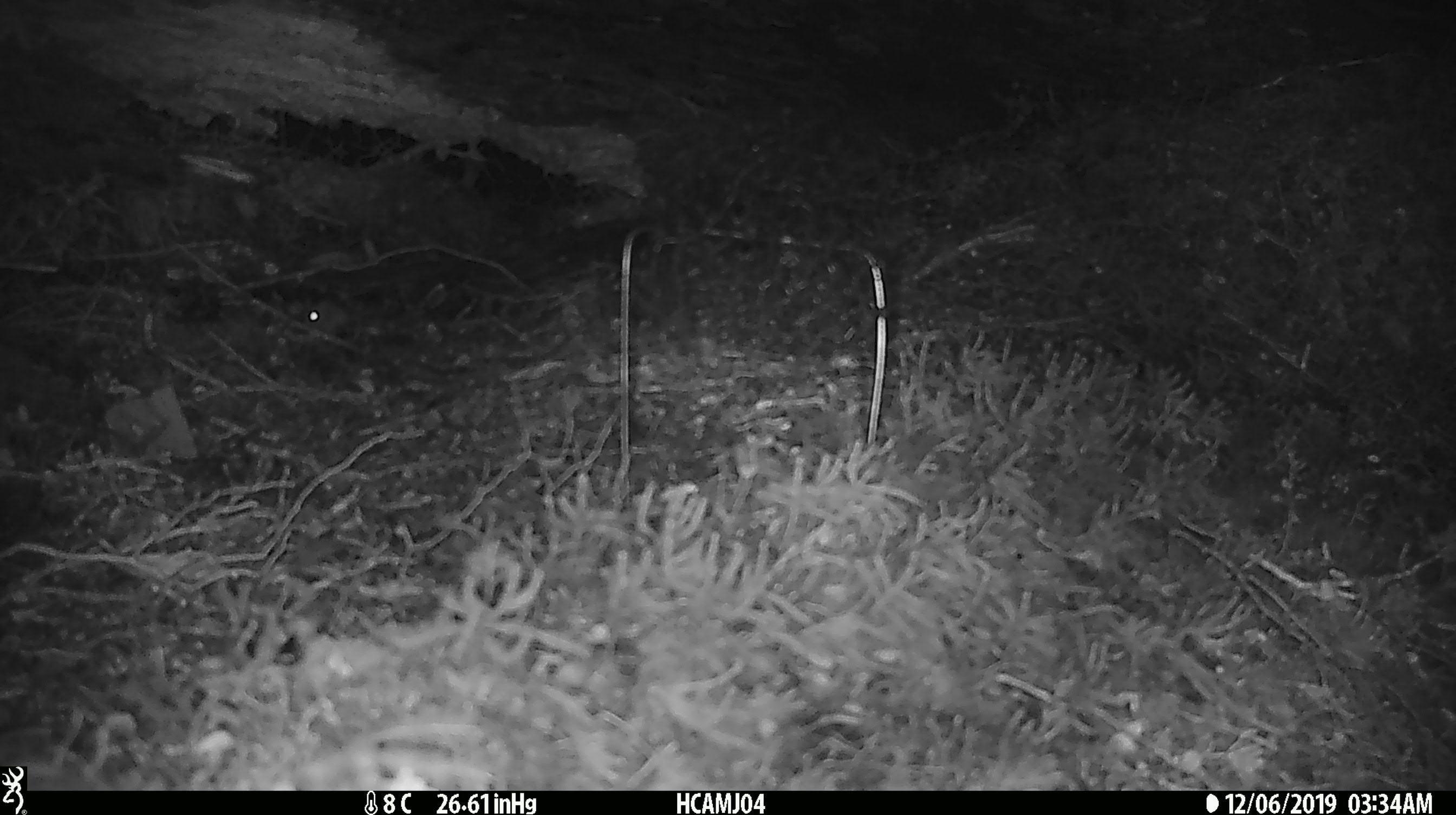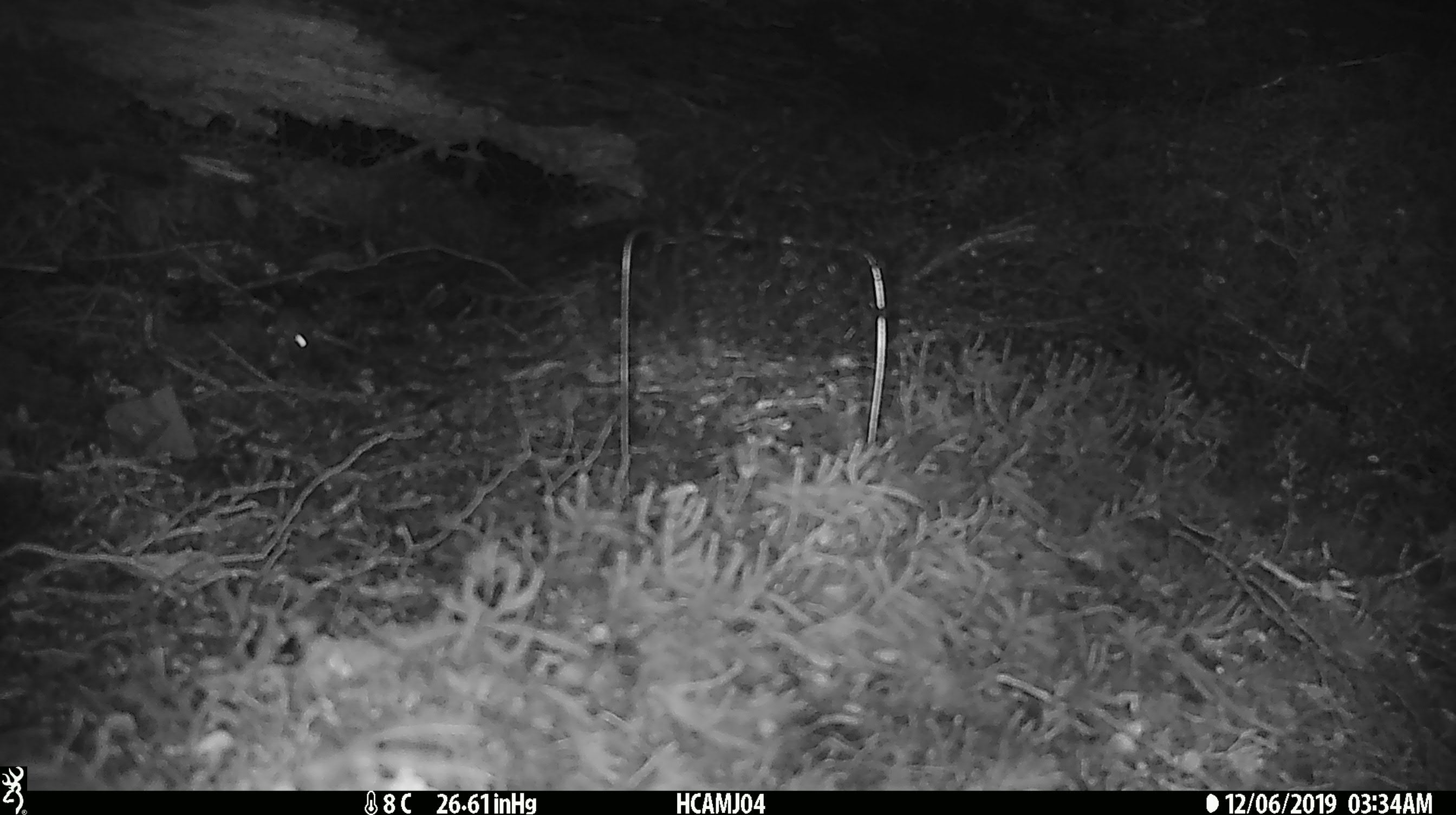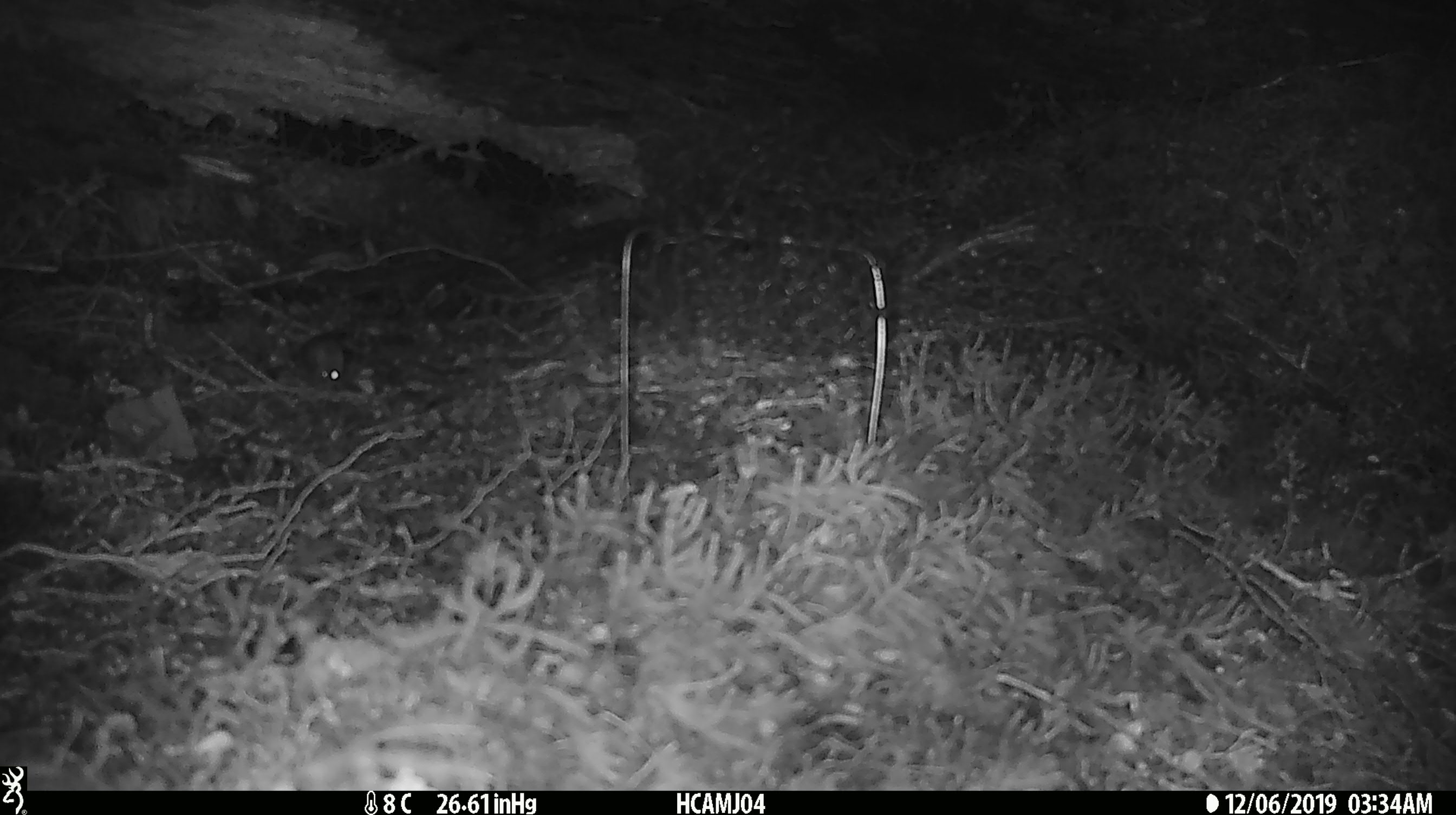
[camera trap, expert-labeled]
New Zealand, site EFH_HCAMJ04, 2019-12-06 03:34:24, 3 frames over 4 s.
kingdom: Animalia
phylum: Chordata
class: Mammalia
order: Rodentia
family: Muridae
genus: Mus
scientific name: Mus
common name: mouse